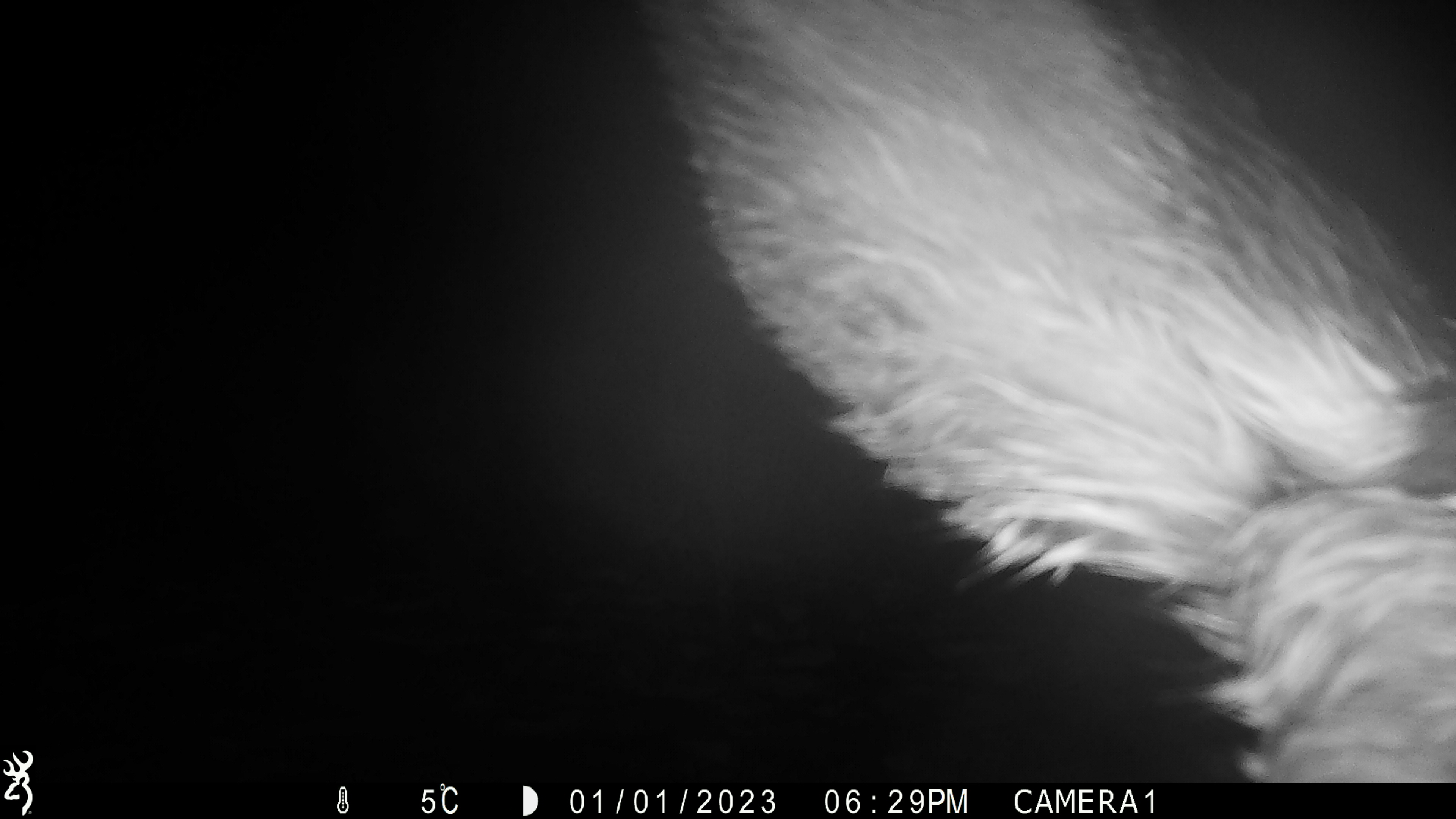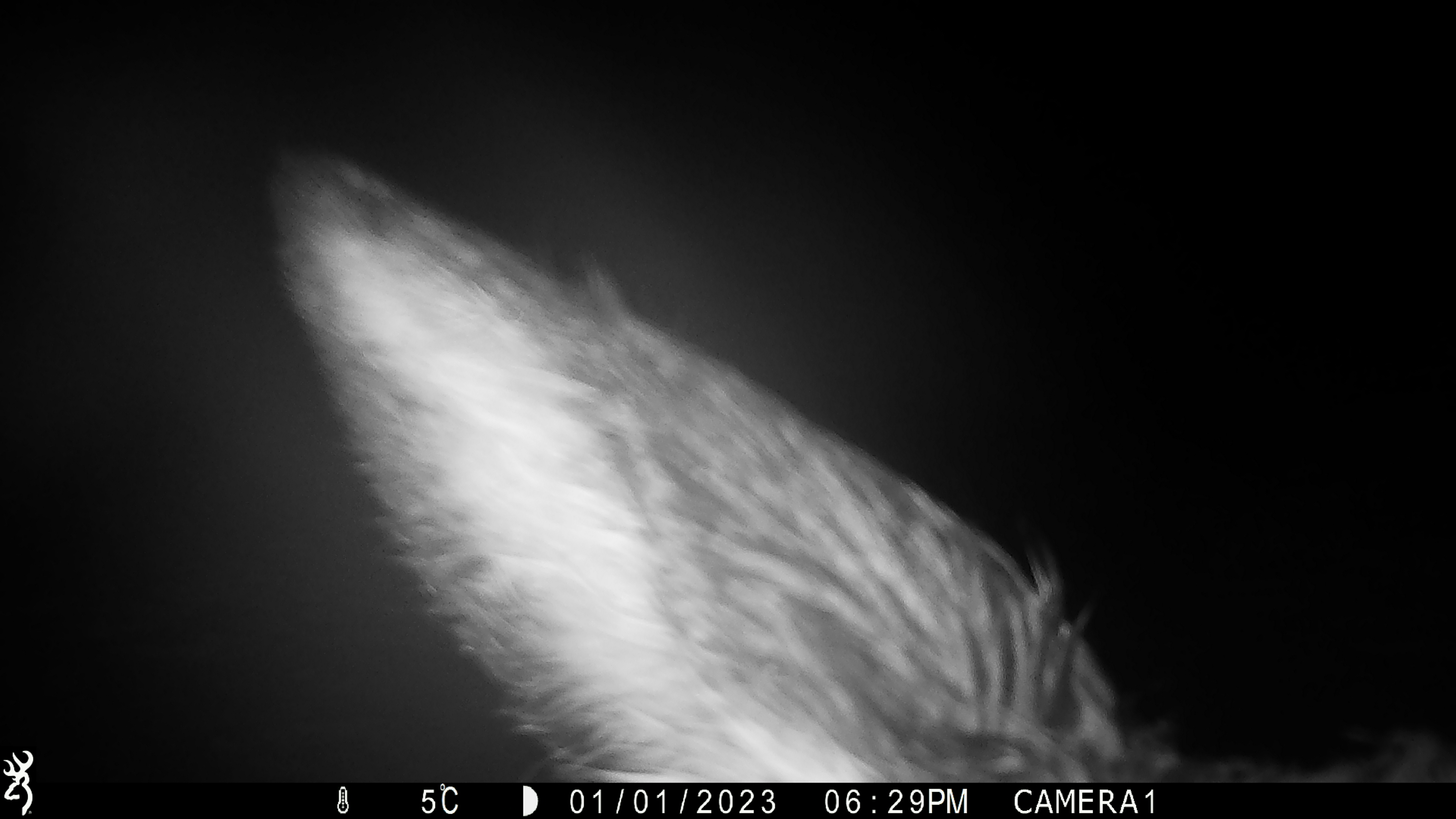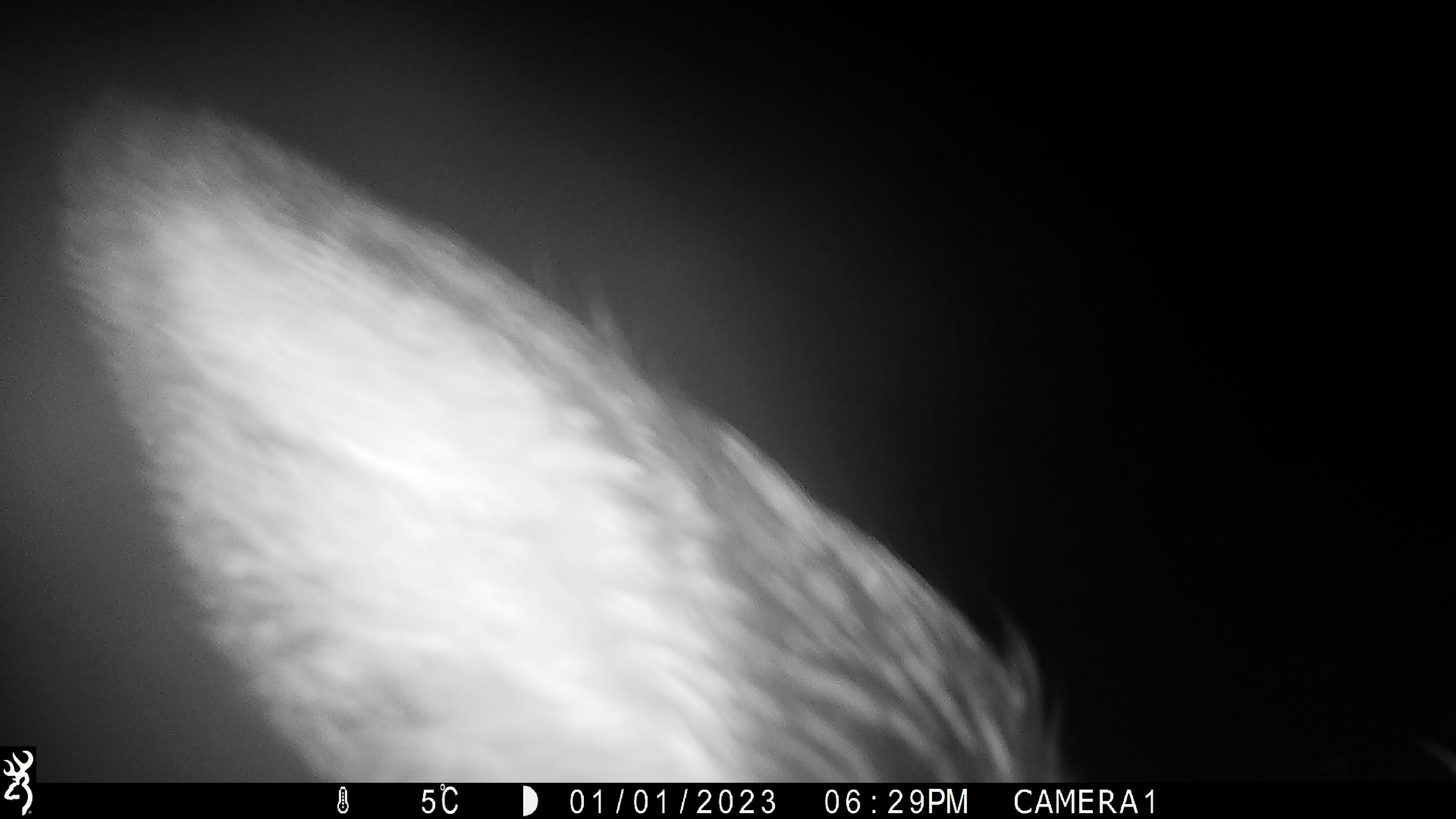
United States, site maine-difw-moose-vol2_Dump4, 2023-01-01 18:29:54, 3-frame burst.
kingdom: Animalia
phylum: Chordata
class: Mammalia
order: Artiodactyla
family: Cervidae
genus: Alces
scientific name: Alces alces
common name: moose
Moose (Alces alces).